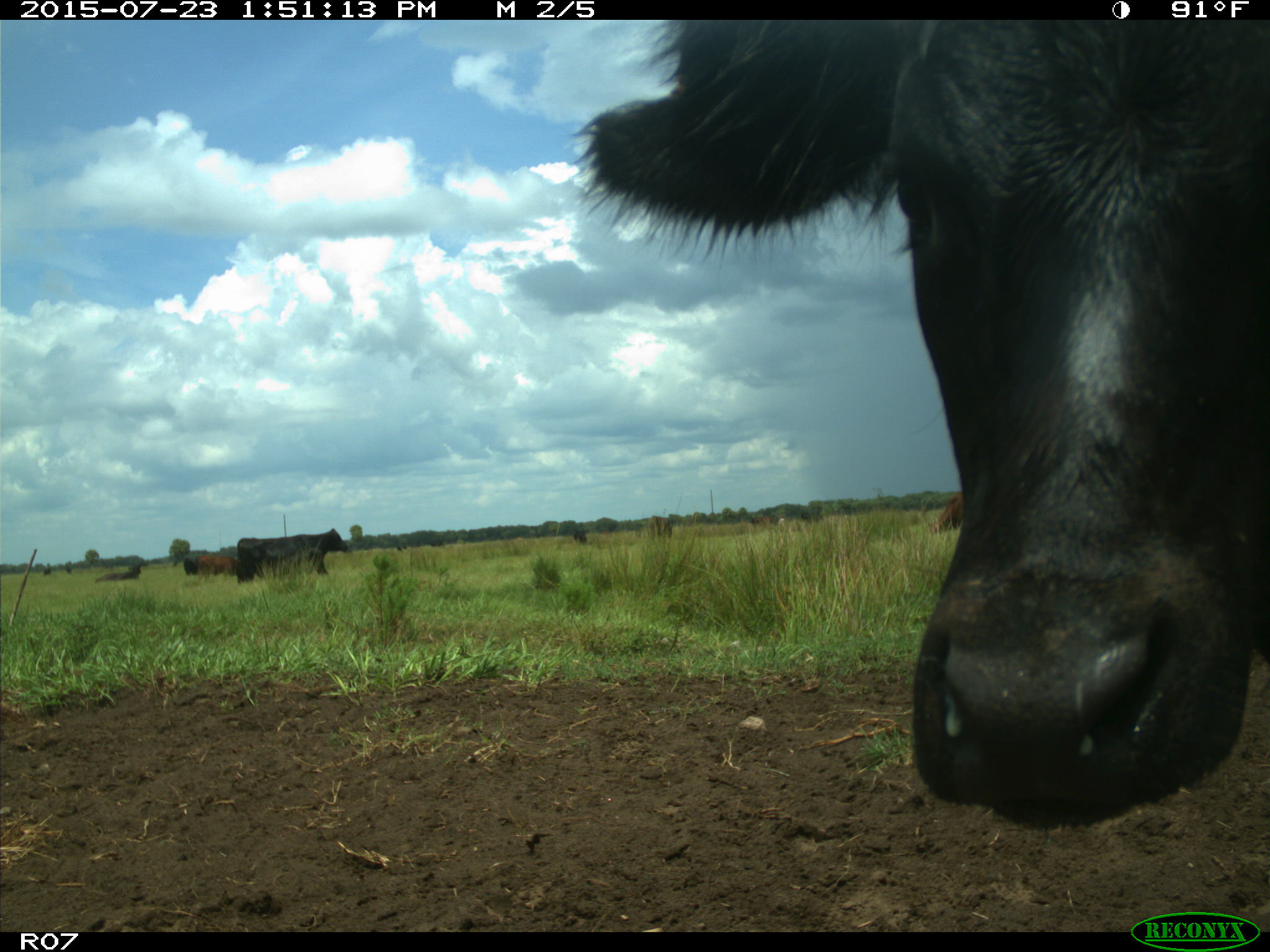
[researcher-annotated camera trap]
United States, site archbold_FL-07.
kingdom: Animalia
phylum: Chordata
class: Mammalia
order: Artiodactyla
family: Bovidae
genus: Bos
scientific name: Bos taurus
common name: domestic cow